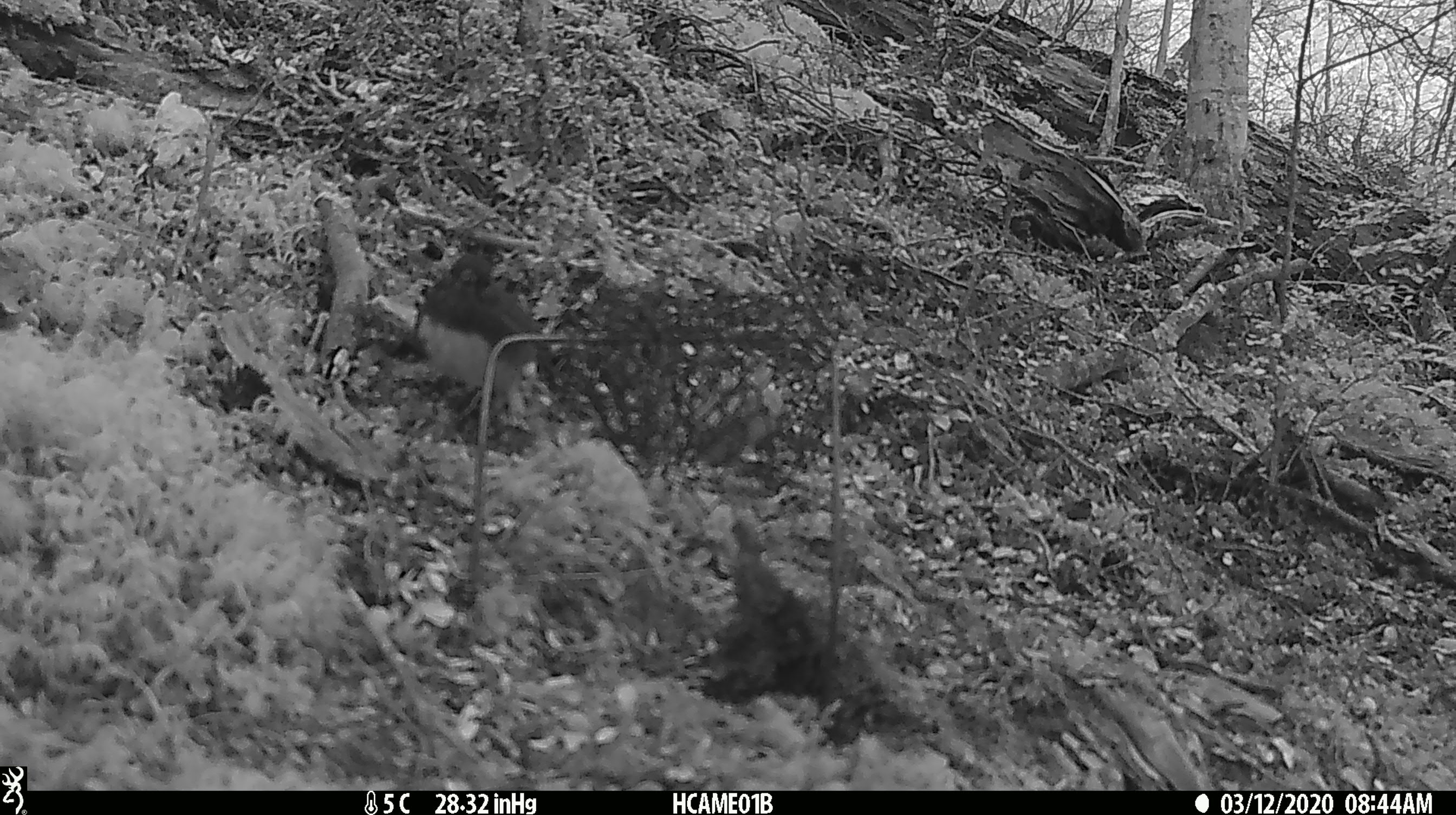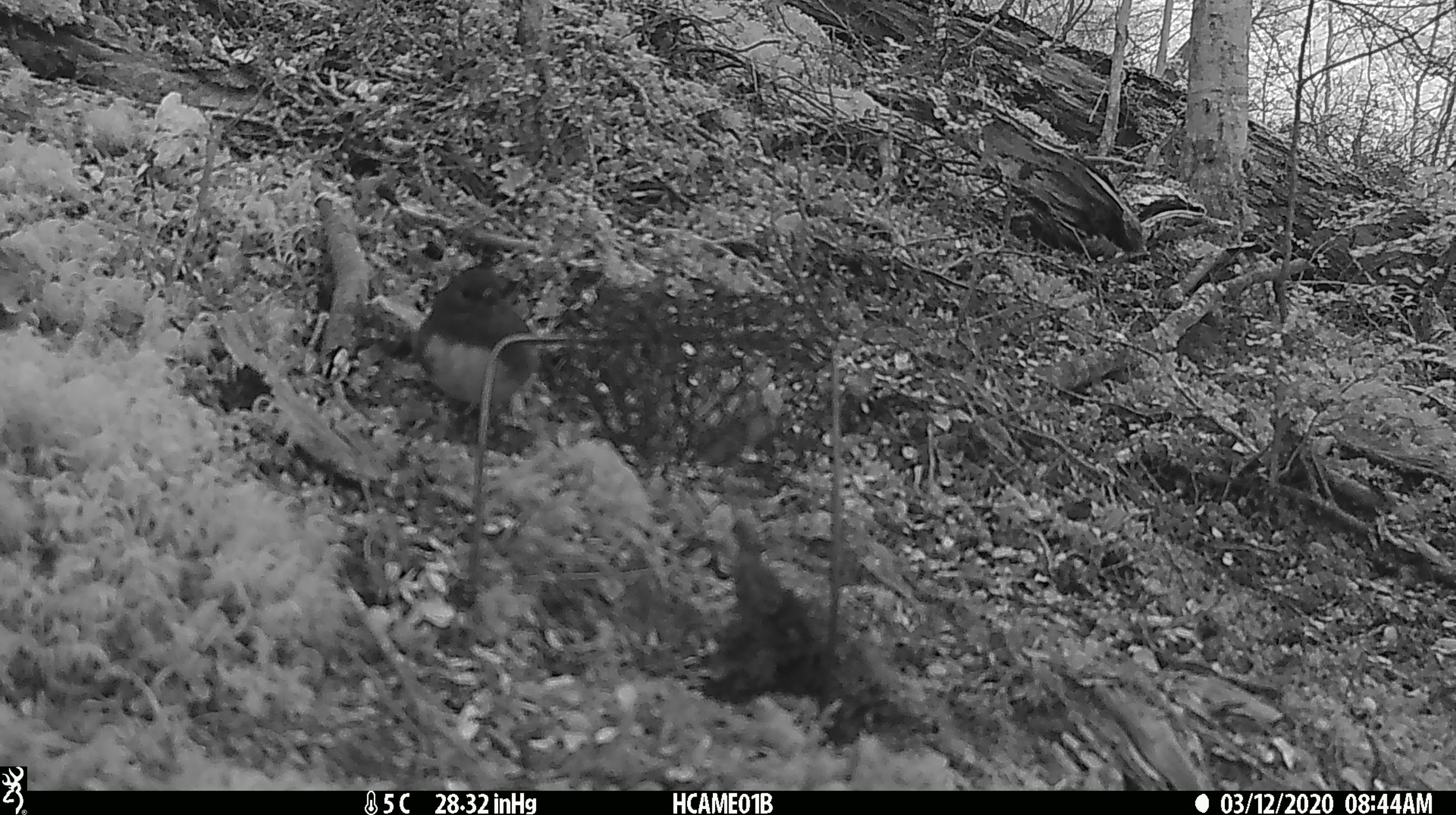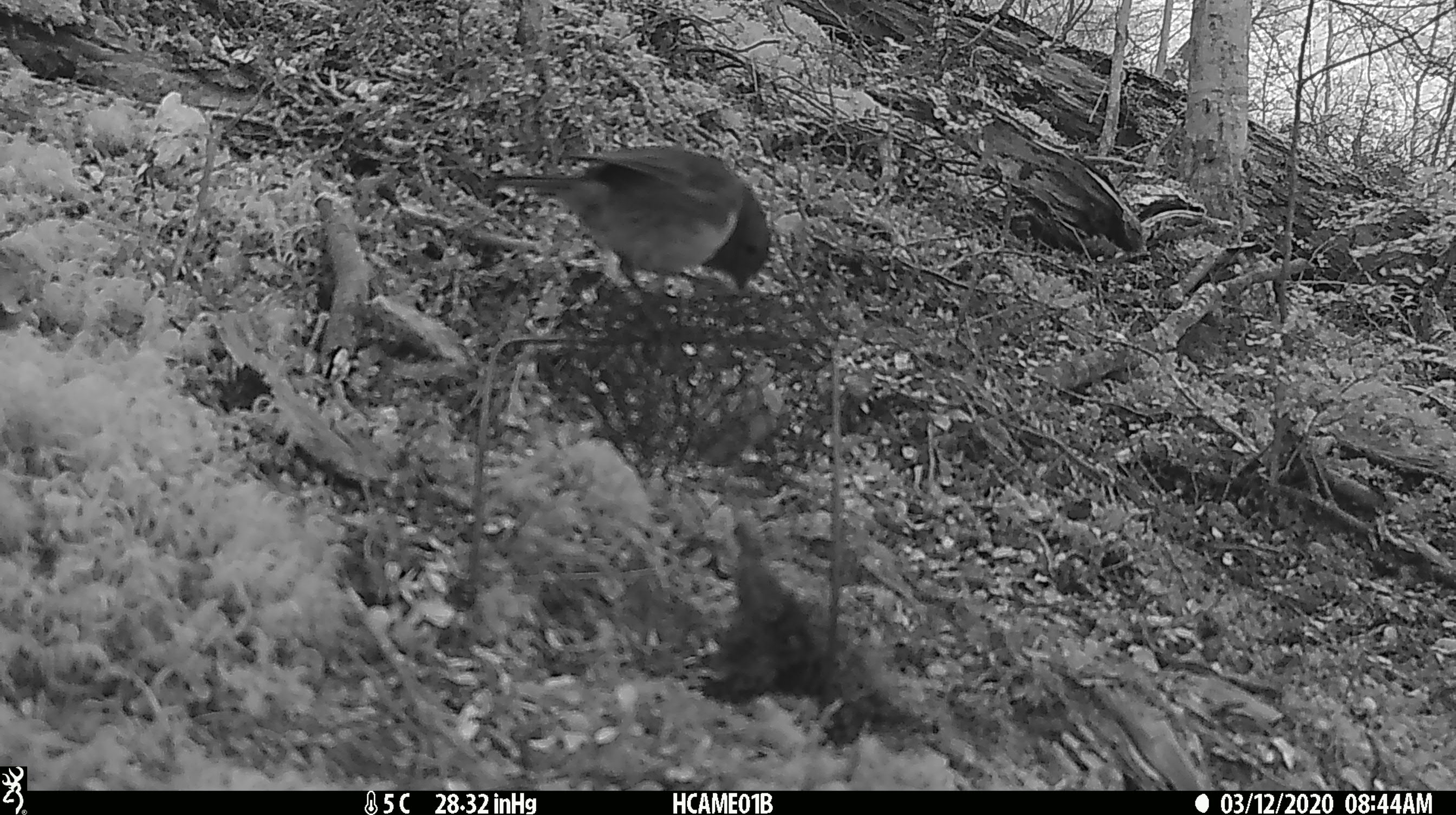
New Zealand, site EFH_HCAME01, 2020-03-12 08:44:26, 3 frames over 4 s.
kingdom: Animalia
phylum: Chordata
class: Aves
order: Passeriformes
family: Petroicidae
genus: Petroica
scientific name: Petroica australis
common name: new zealand robin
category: robin